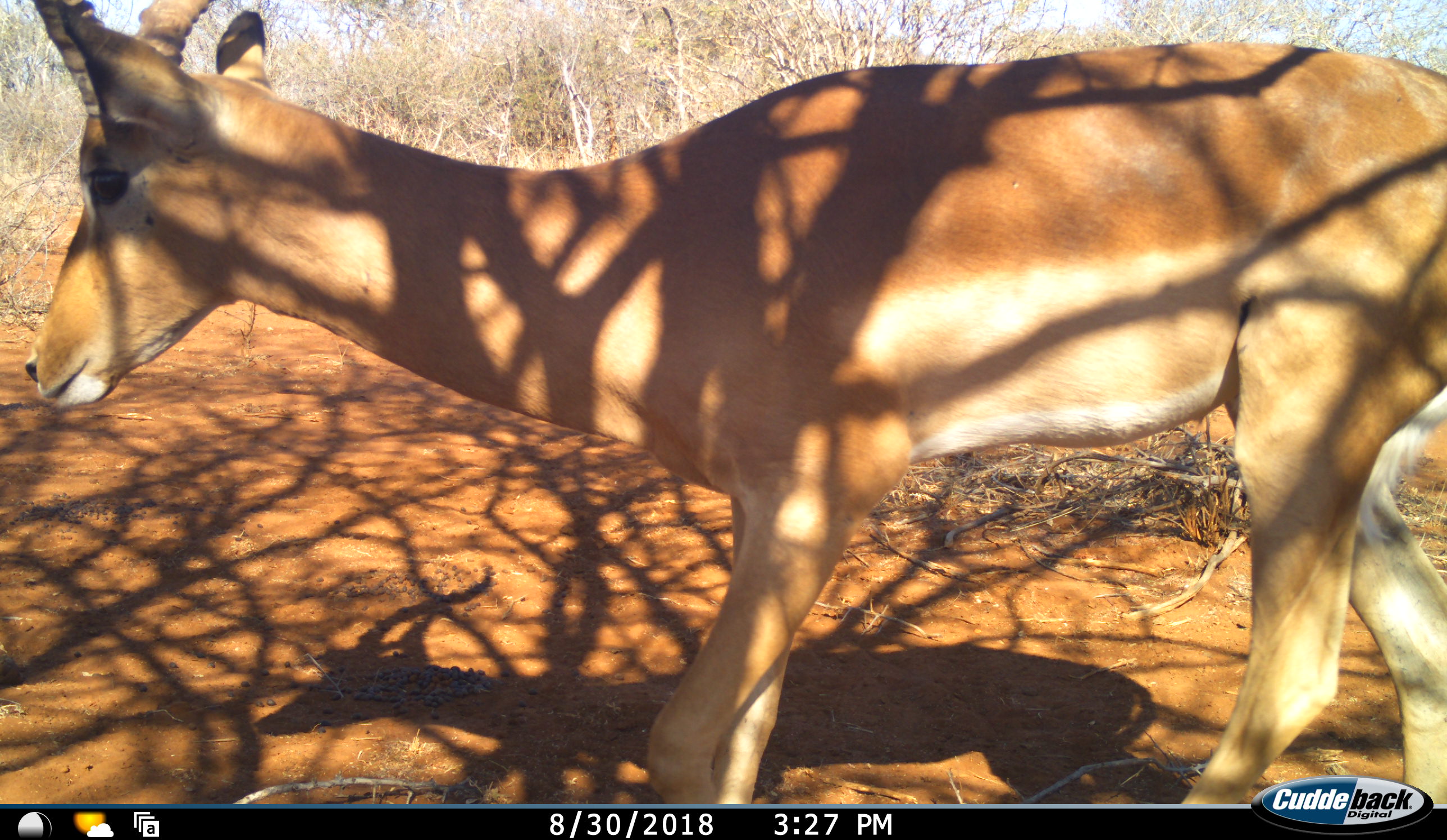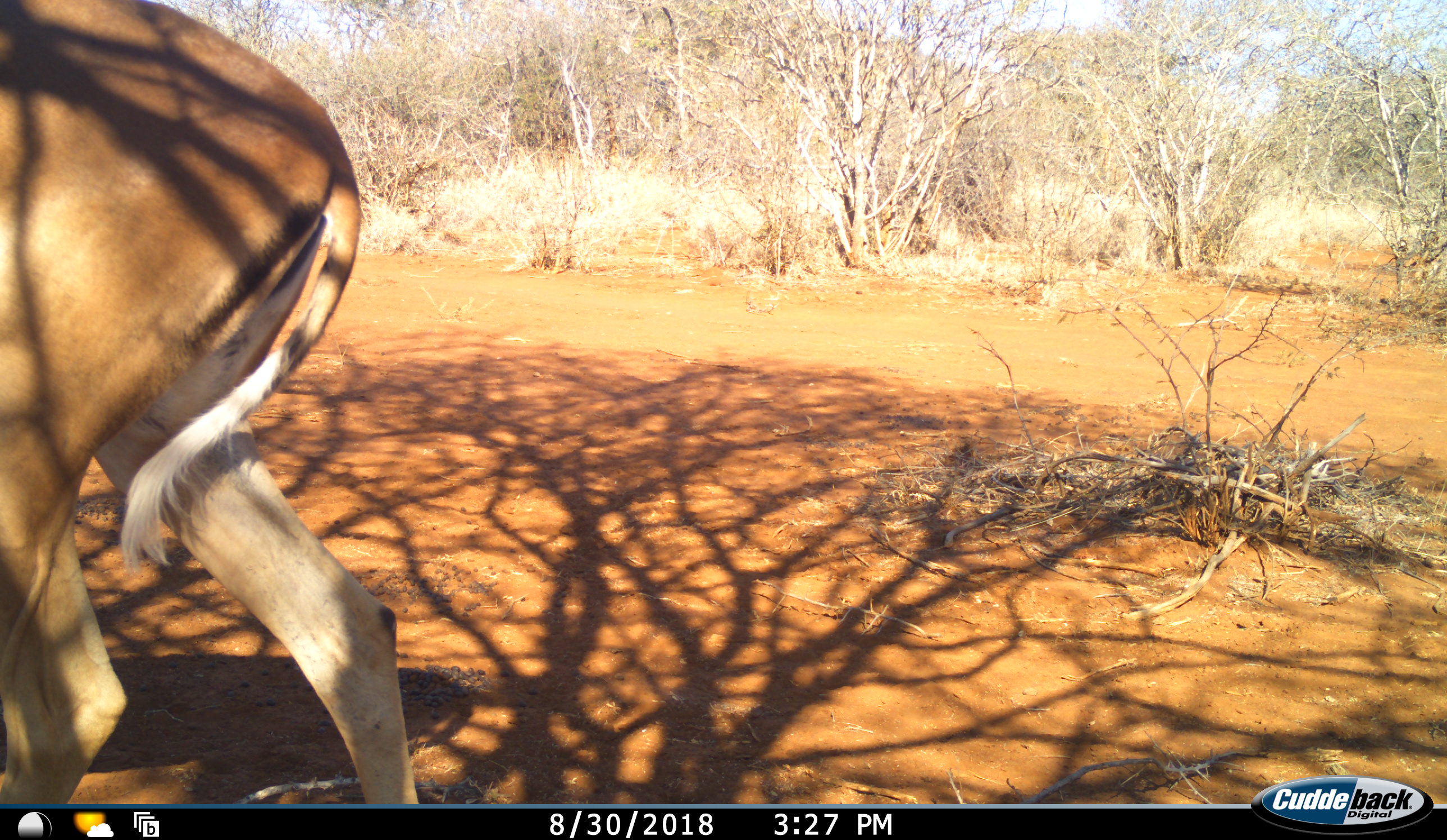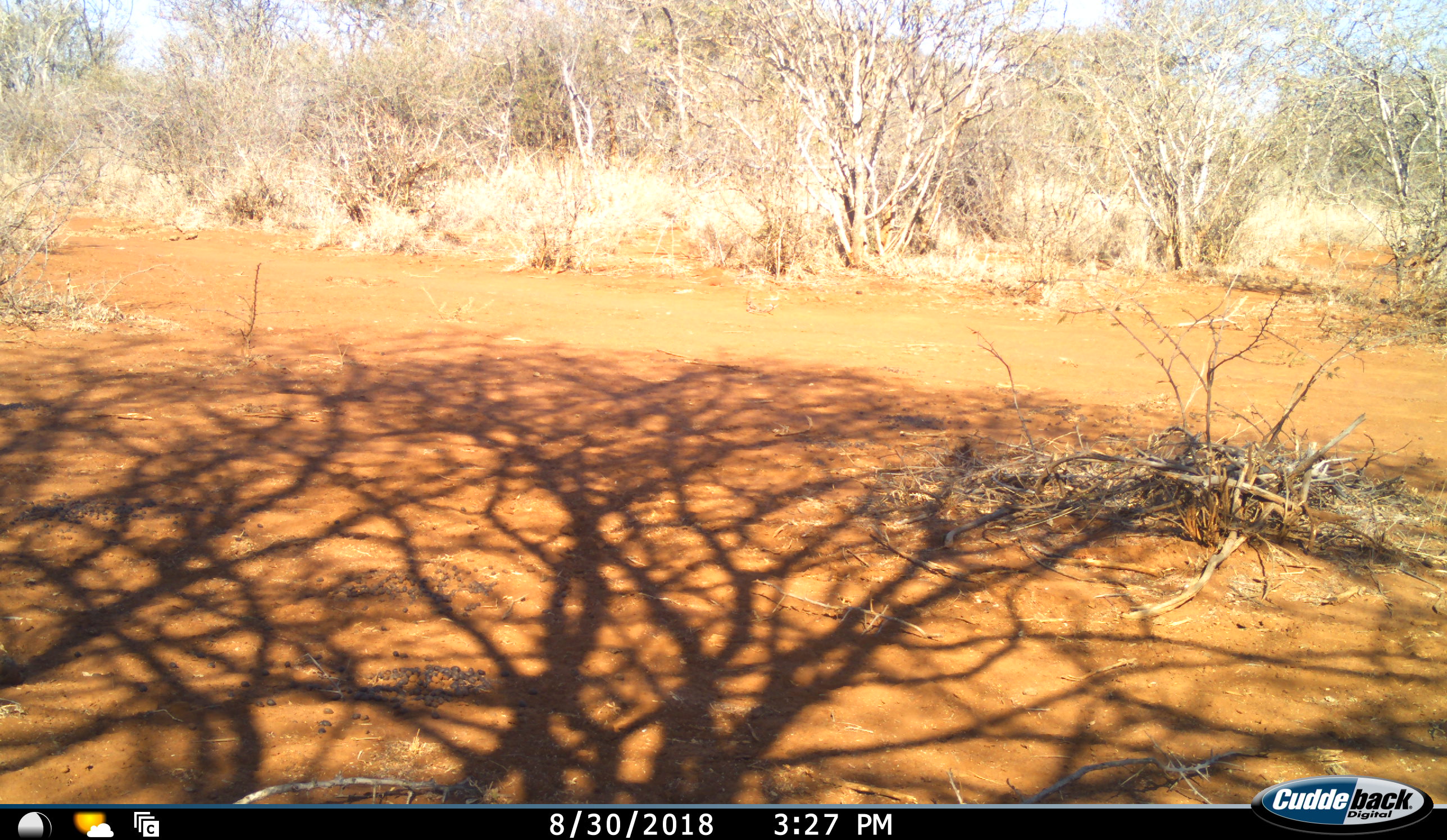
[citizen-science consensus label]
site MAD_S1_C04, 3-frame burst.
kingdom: Animalia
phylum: Chordata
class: Mammalia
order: Artiodactyla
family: Bovidae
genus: Aepyceros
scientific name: Aepyceros melampus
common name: impala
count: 1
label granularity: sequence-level